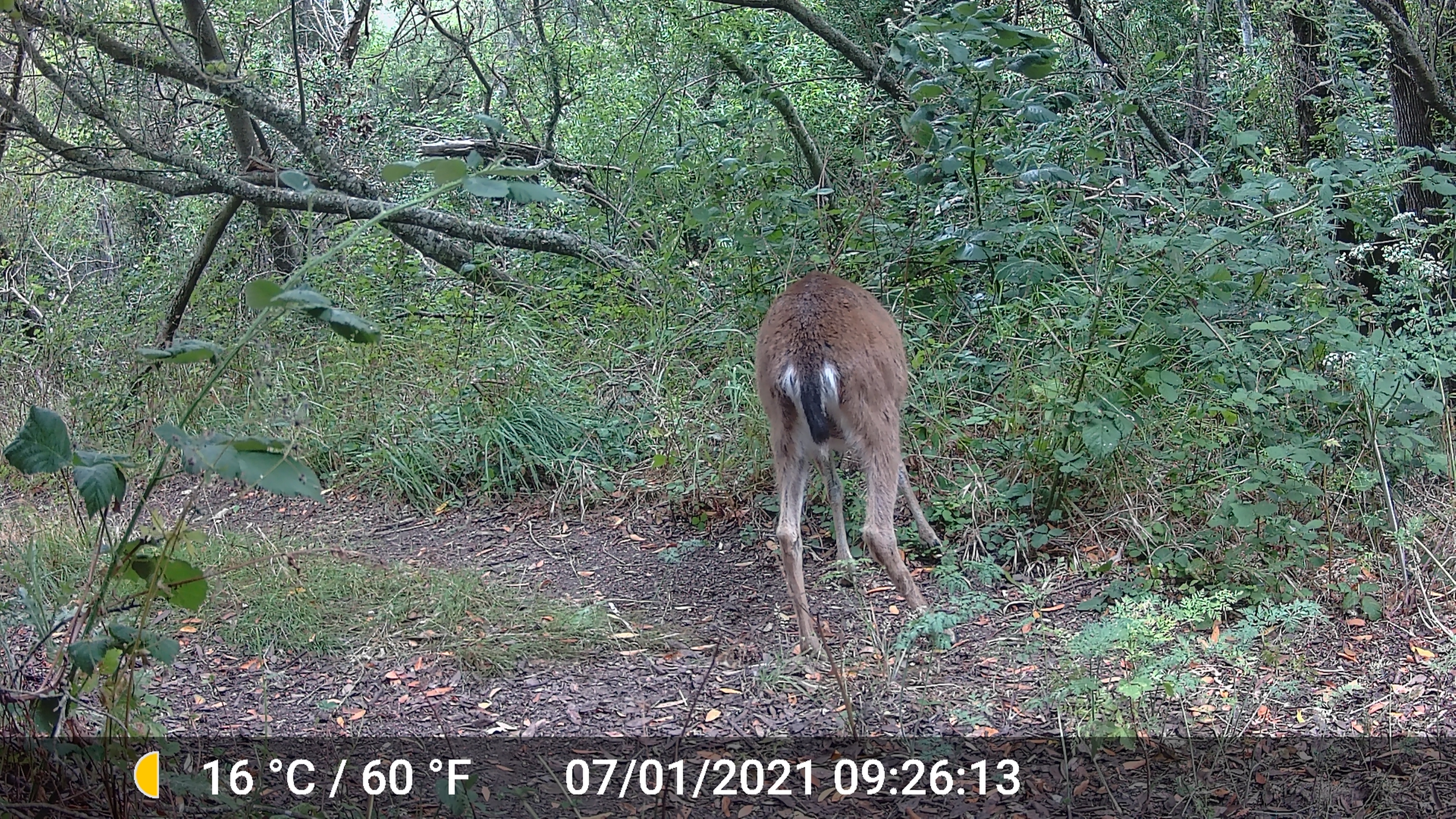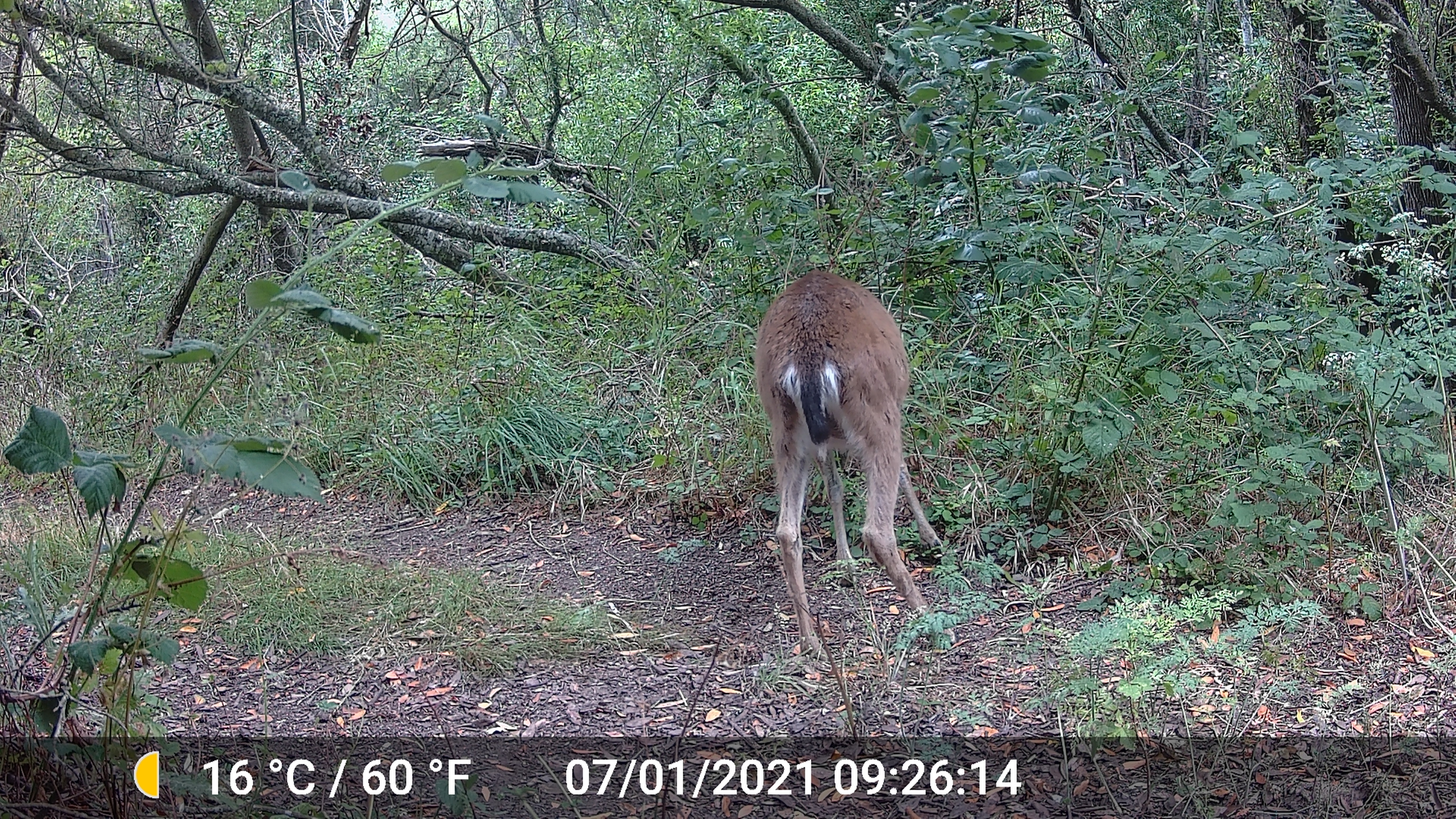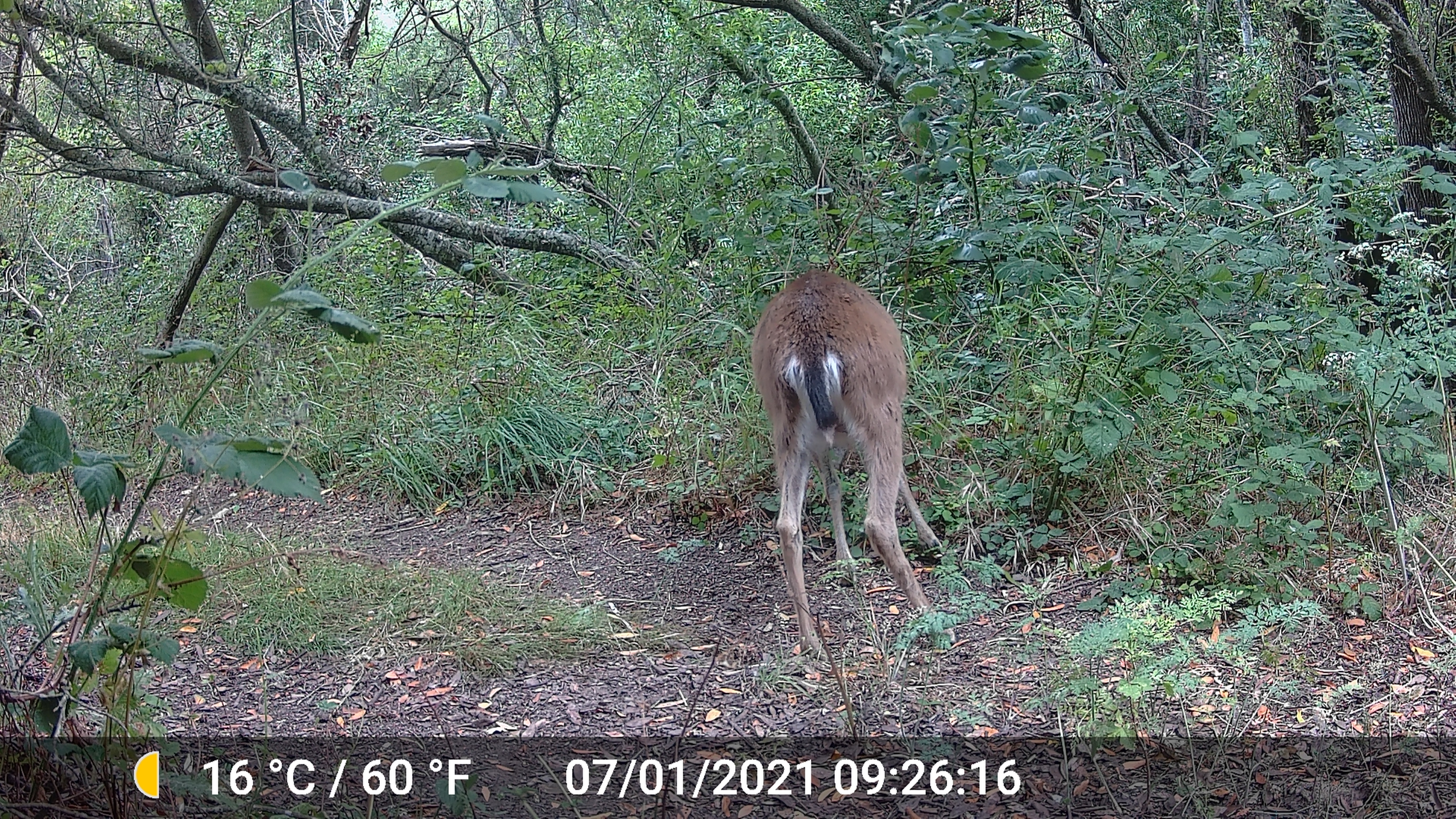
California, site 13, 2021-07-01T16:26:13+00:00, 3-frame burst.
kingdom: Animalia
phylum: Chordata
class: Mammalia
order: Artiodactyla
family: Cervidae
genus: Odocoileus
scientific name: Odocoileus hemionus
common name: mule deer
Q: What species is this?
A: Mule deer (Odocoileus hemionus).